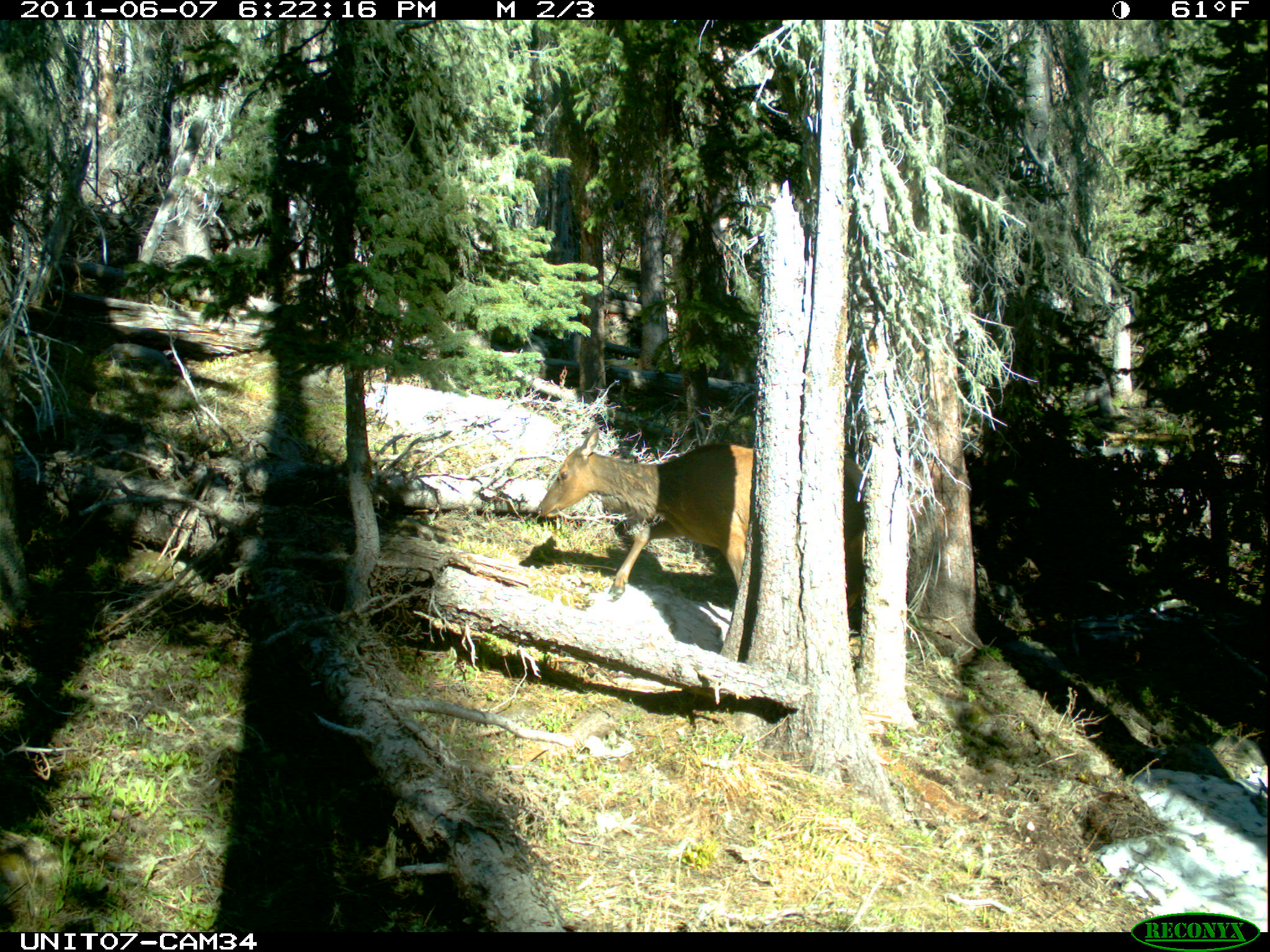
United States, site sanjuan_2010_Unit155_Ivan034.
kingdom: Animalia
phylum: Chordata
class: Mammalia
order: Artiodactyla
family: Cervidae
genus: Cervus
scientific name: Cervus elaphus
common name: red deer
Cervus elaphus (red deer).